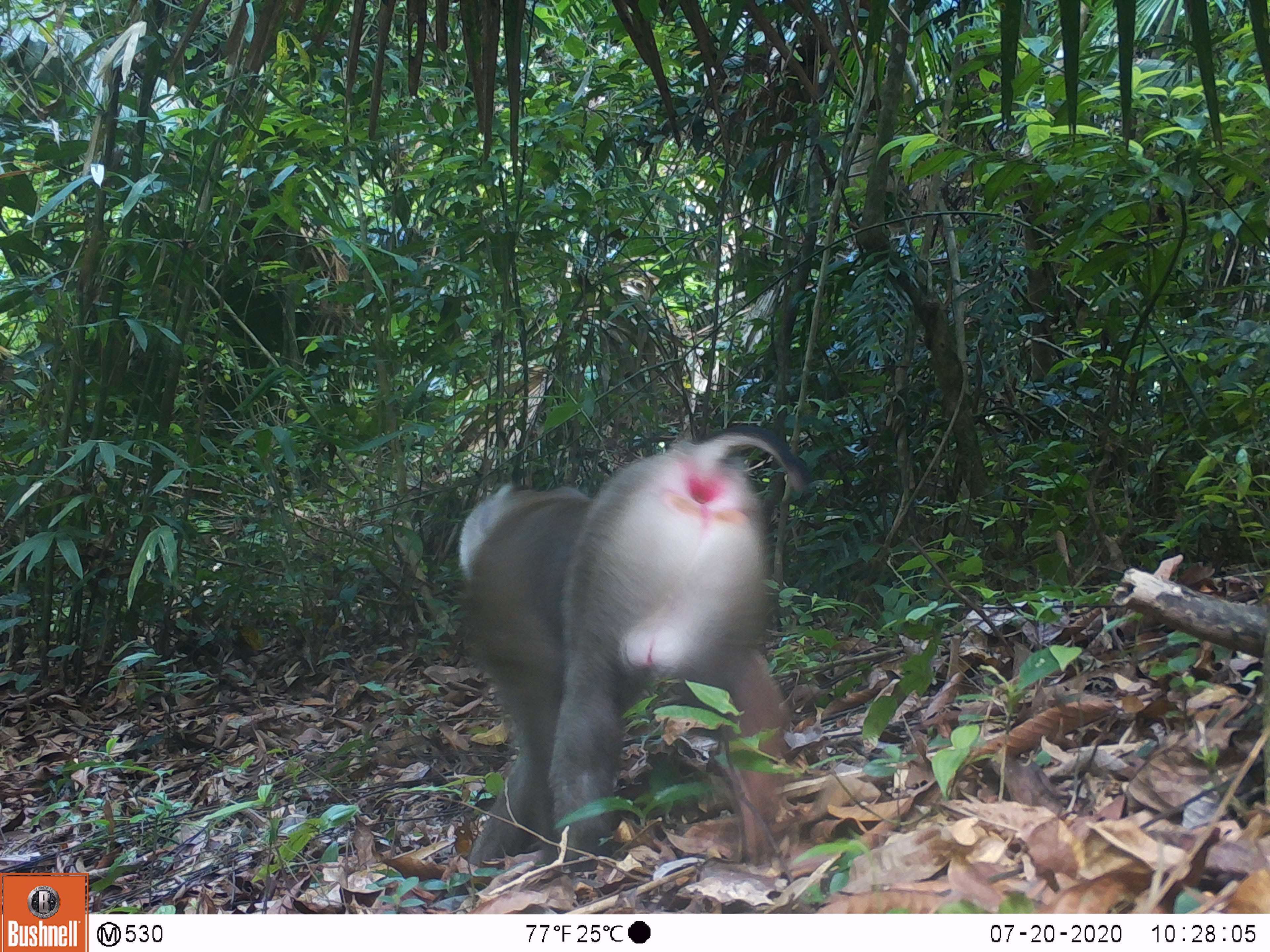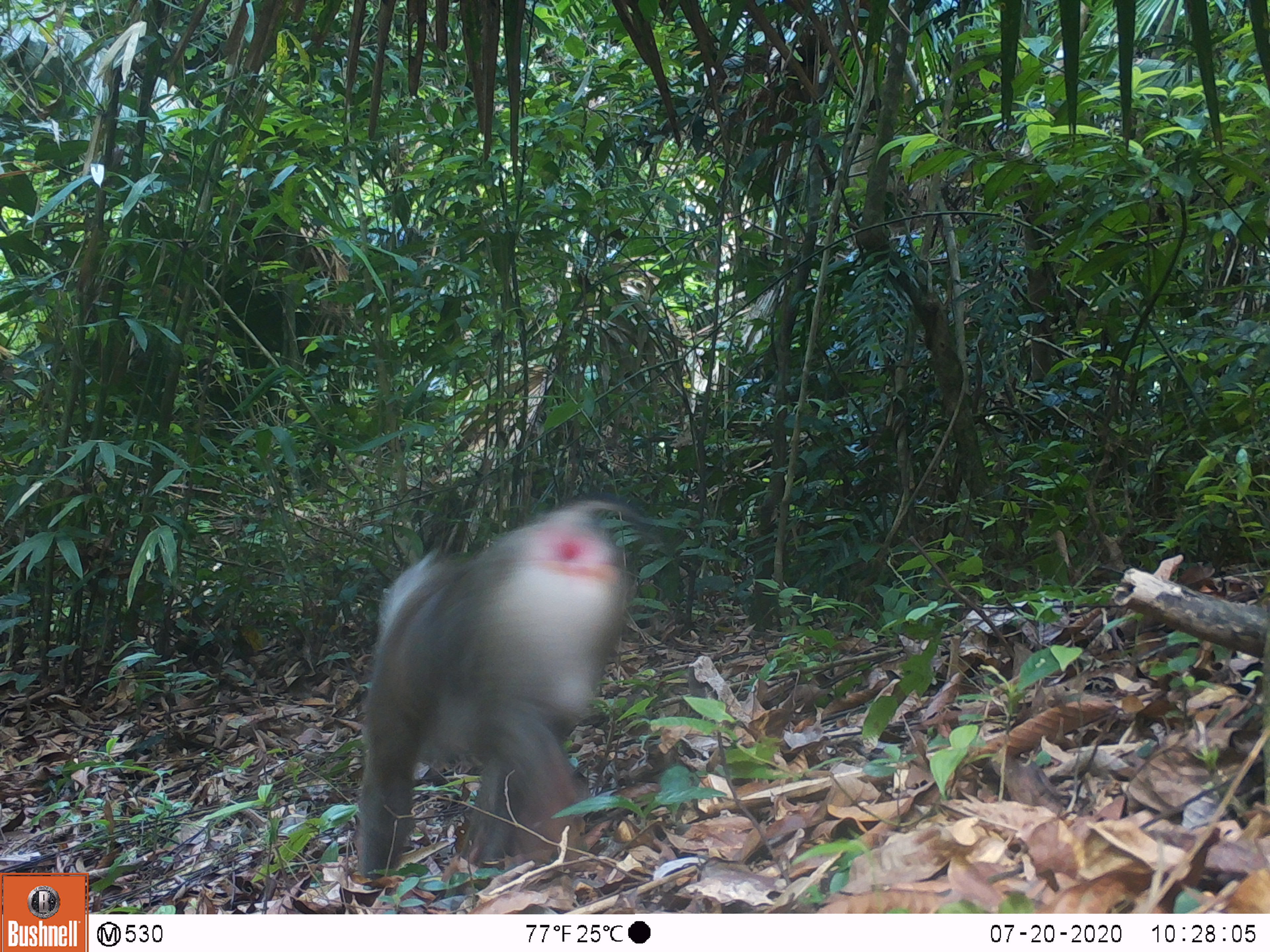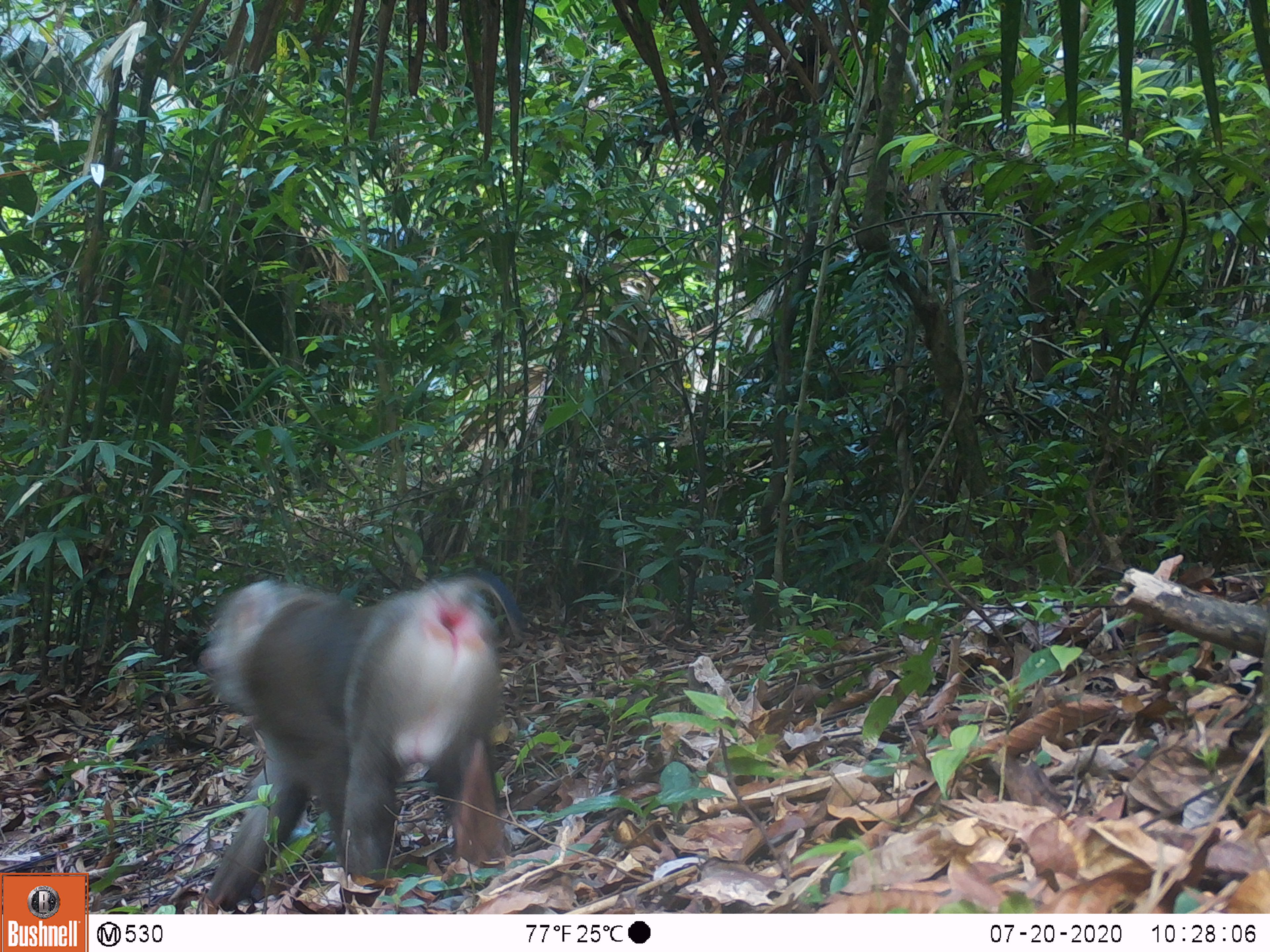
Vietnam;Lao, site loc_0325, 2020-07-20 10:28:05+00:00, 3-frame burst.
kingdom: Animalia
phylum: Chordata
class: Mammalia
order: Primates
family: Cercopithecidae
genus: Macaca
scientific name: Macaca nemestrina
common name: pig-tailed macaque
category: pig tailed macaque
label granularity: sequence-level